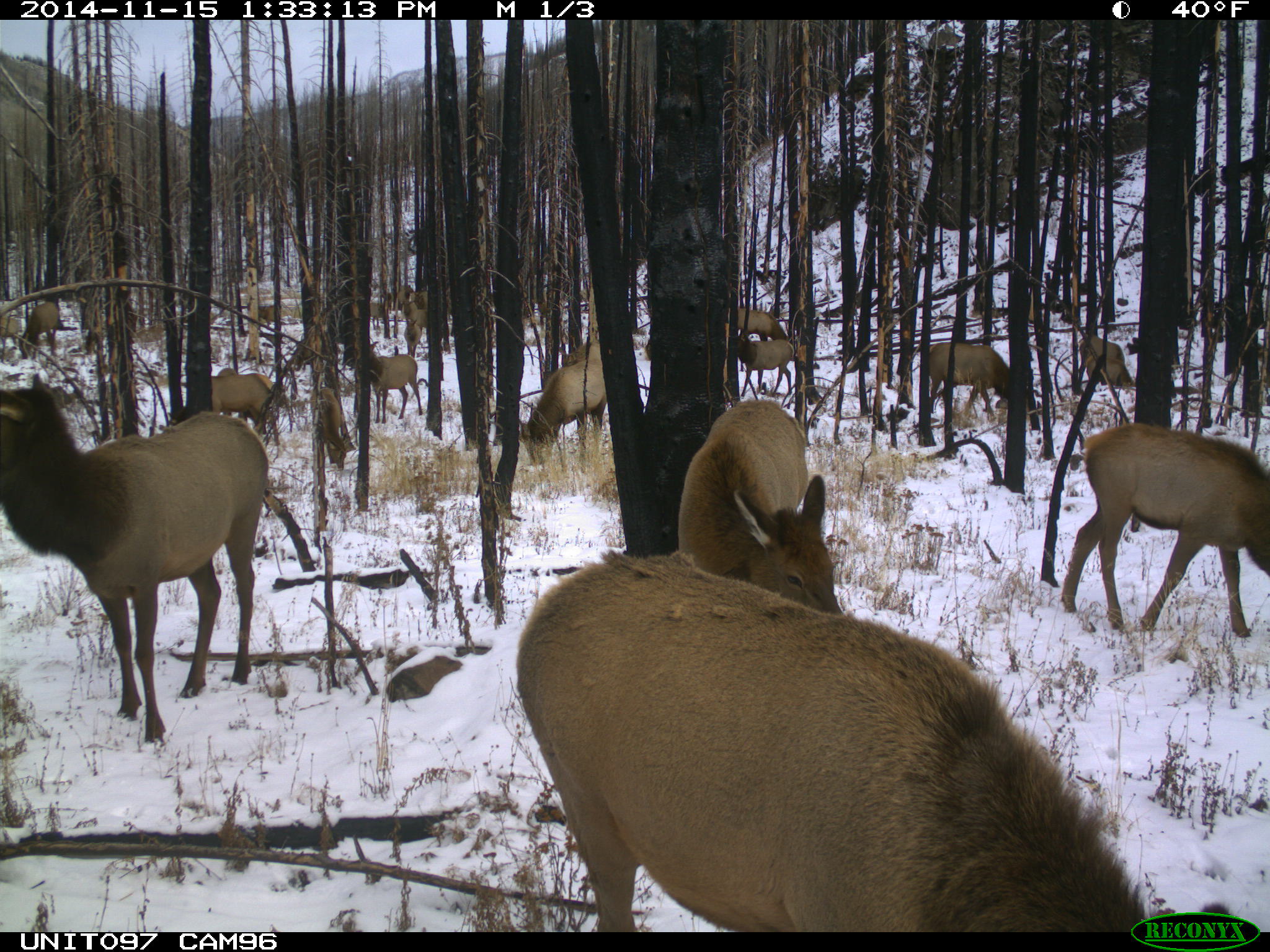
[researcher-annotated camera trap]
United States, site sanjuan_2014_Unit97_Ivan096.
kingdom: Animalia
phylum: Chordata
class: Mammalia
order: Artiodactyla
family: Cervidae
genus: Cervus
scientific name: Cervus elaphus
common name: red deer